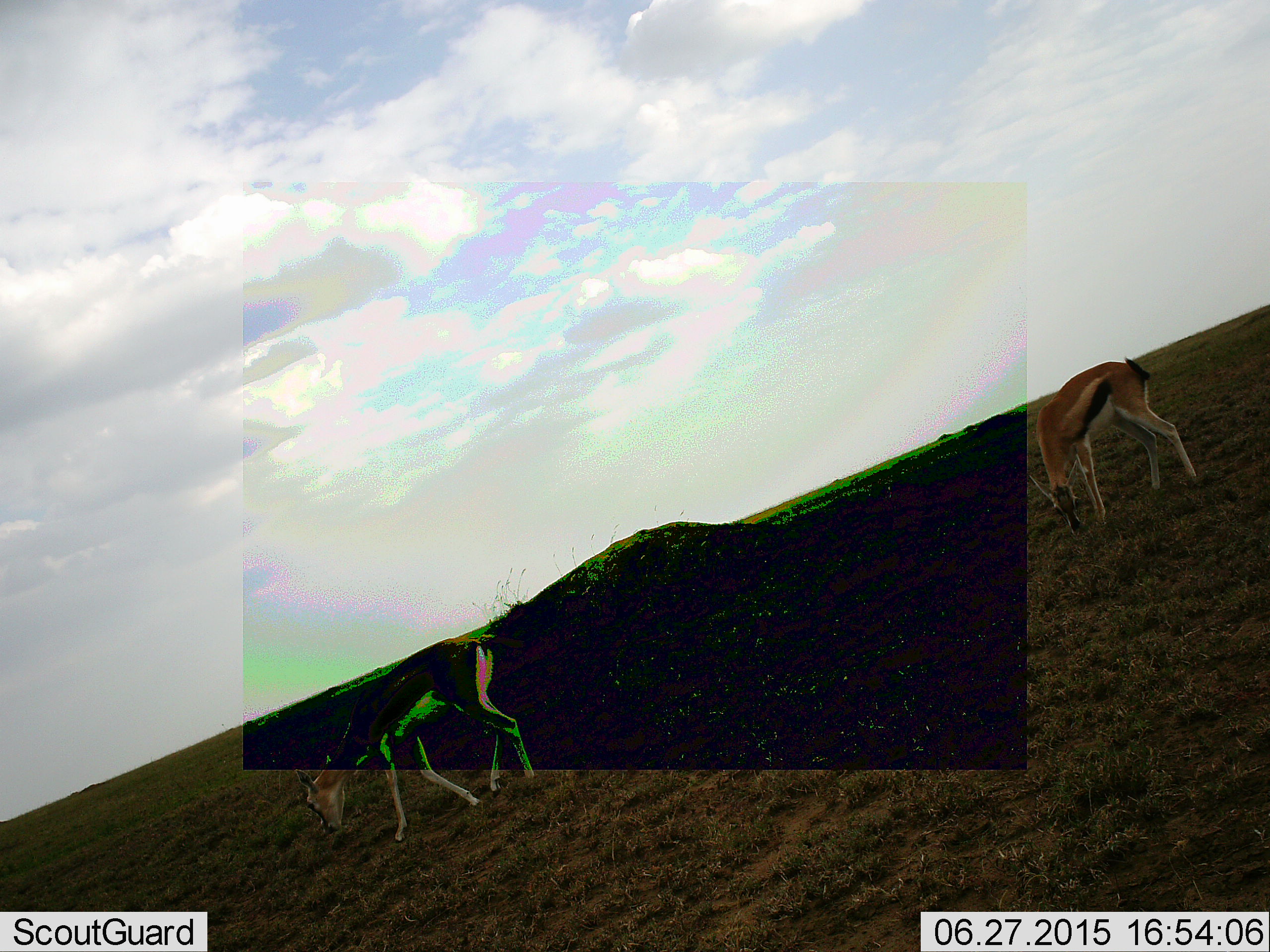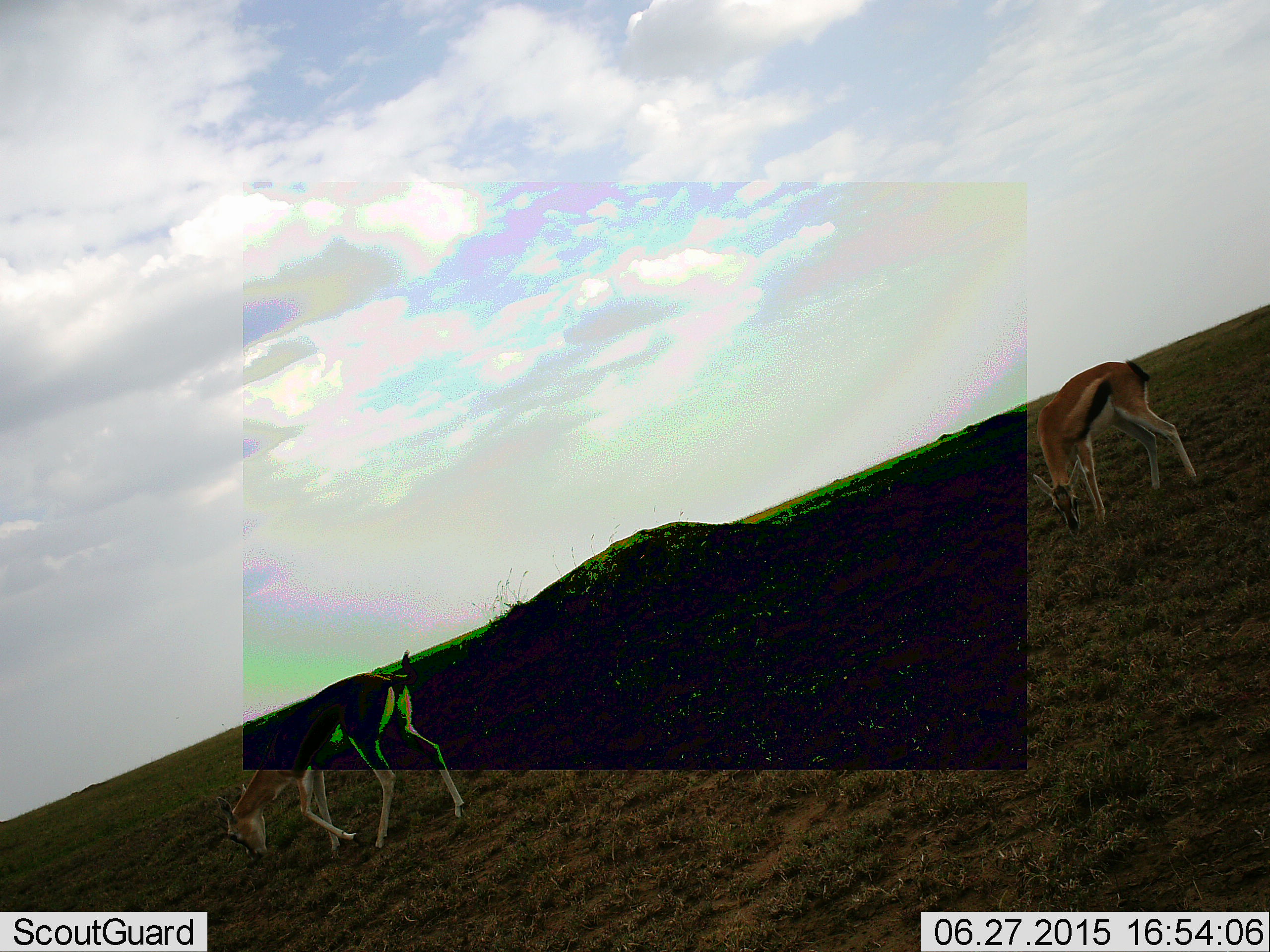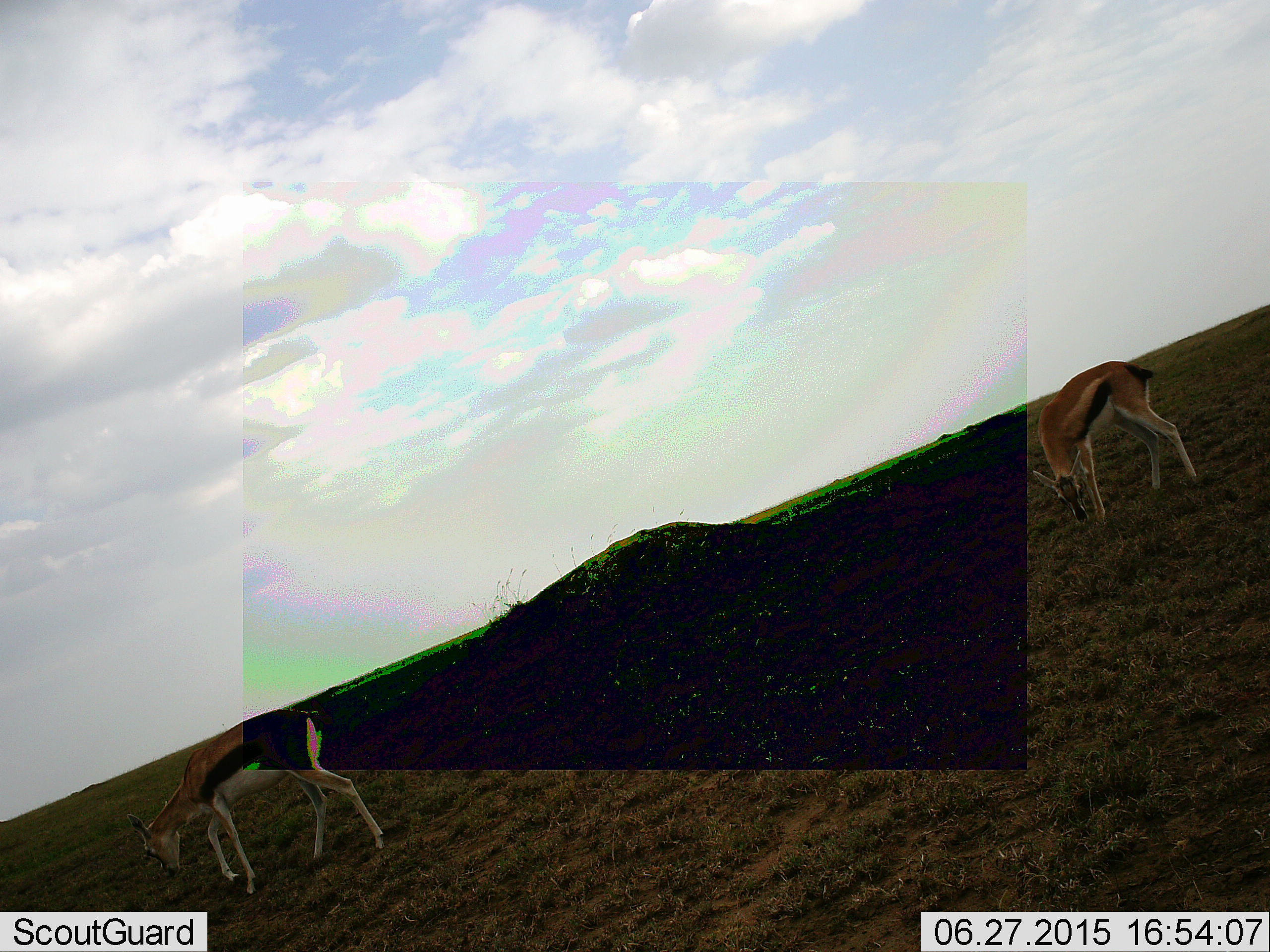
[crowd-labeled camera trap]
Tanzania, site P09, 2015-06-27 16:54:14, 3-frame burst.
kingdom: Animalia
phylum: Chordata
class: Mammalia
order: Artiodactyla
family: Bovidae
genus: Eudorcas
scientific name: Eudorcas thomsonii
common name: thomson's gazelle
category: gazellethomsons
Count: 2.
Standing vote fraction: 20%.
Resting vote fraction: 0%.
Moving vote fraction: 30%.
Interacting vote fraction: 0%.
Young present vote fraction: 0%.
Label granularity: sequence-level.